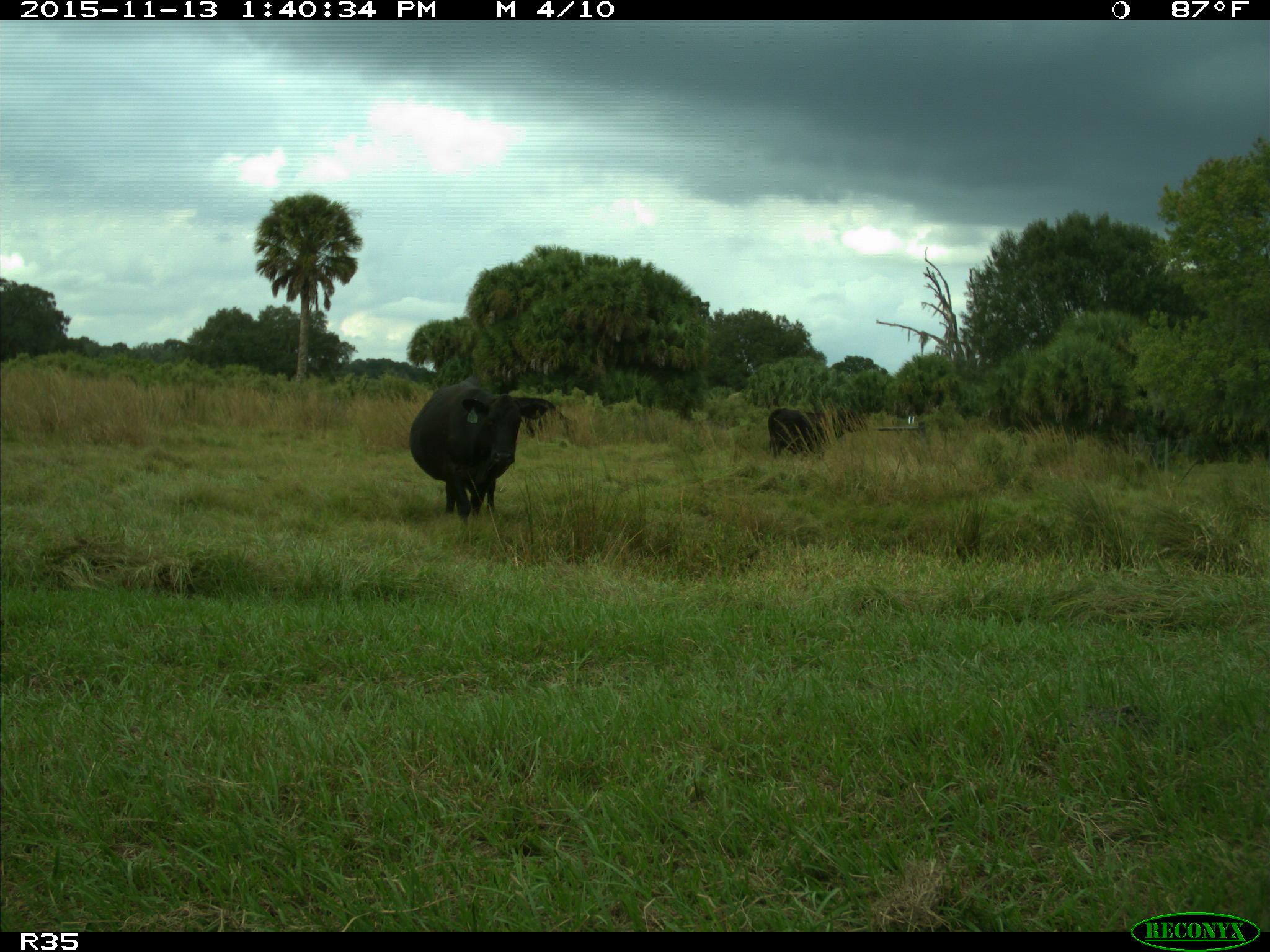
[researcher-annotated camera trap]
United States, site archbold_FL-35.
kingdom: Animalia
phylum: Chordata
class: Mammalia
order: Artiodactyla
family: Bovidae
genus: Bos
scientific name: Bos taurus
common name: domestic cow